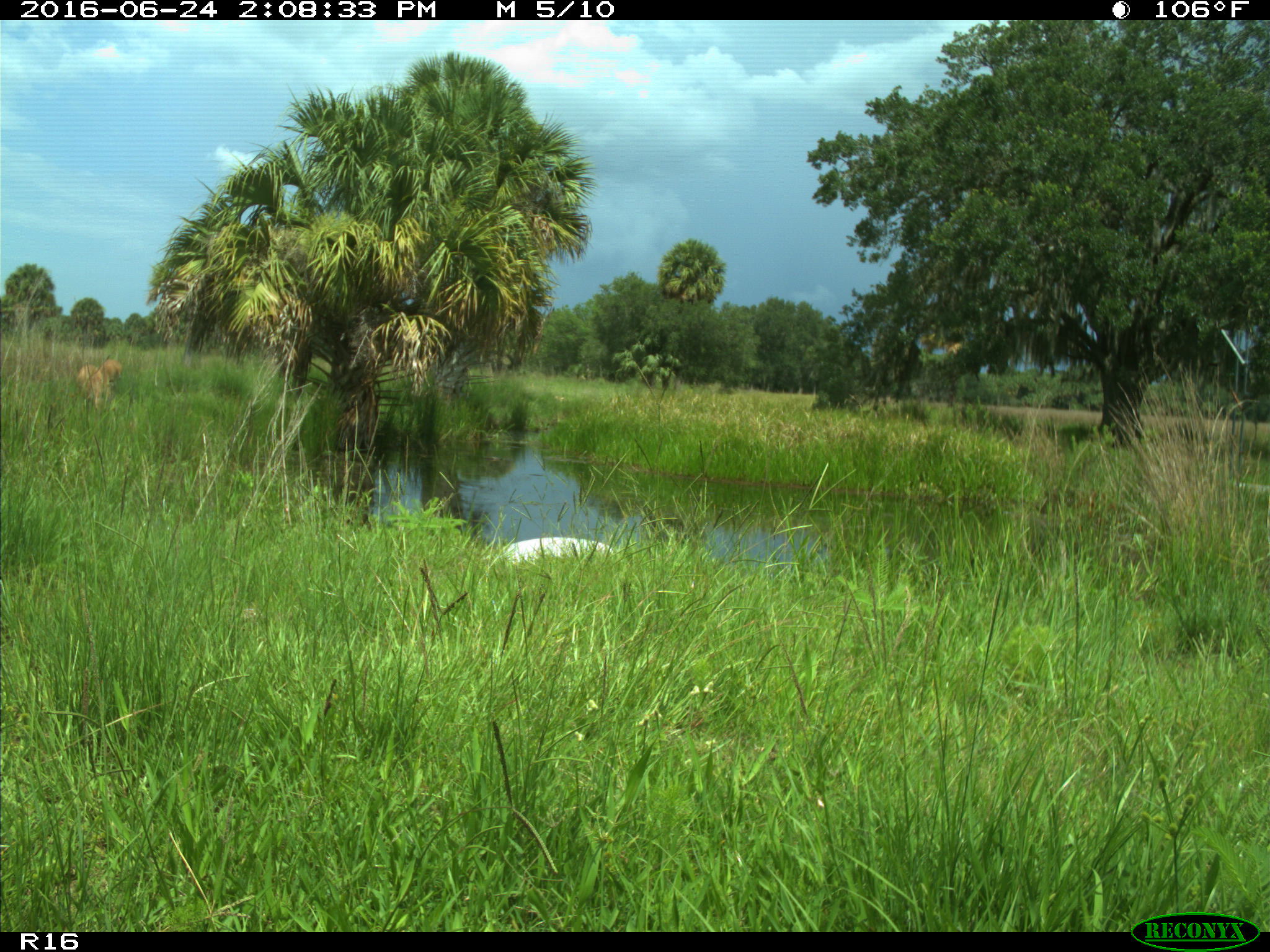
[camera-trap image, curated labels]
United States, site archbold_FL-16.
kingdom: Animalia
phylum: Chordata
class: Mammalia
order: Artiodactyla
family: Cervidae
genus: Odocoileus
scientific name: Odocoileus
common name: deer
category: unidentified deer